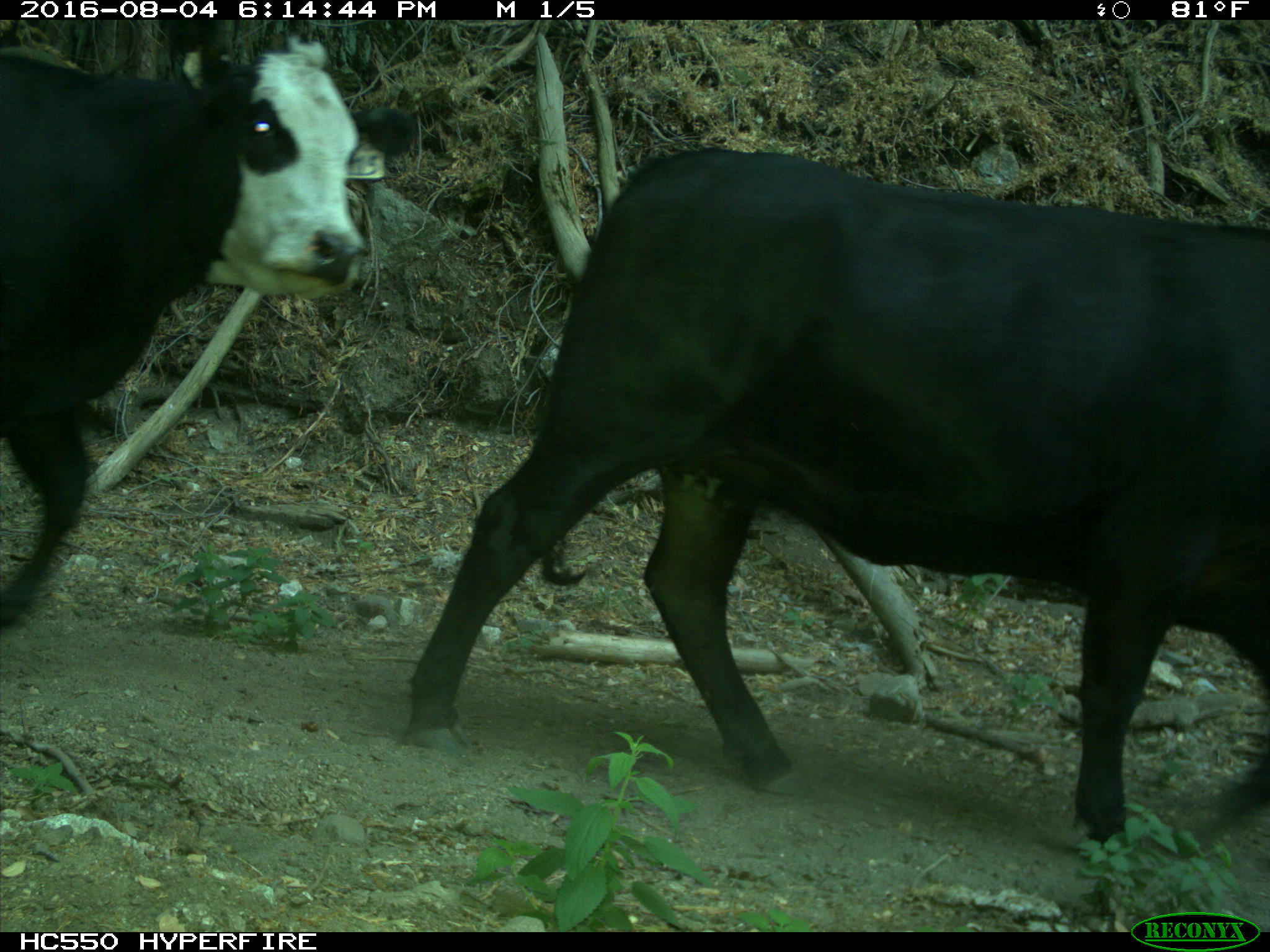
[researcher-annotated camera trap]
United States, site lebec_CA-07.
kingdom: Animalia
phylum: Chordata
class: Mammalia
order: Artiodactyla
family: Bovidae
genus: Bos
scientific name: Bos taurus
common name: domestic cow